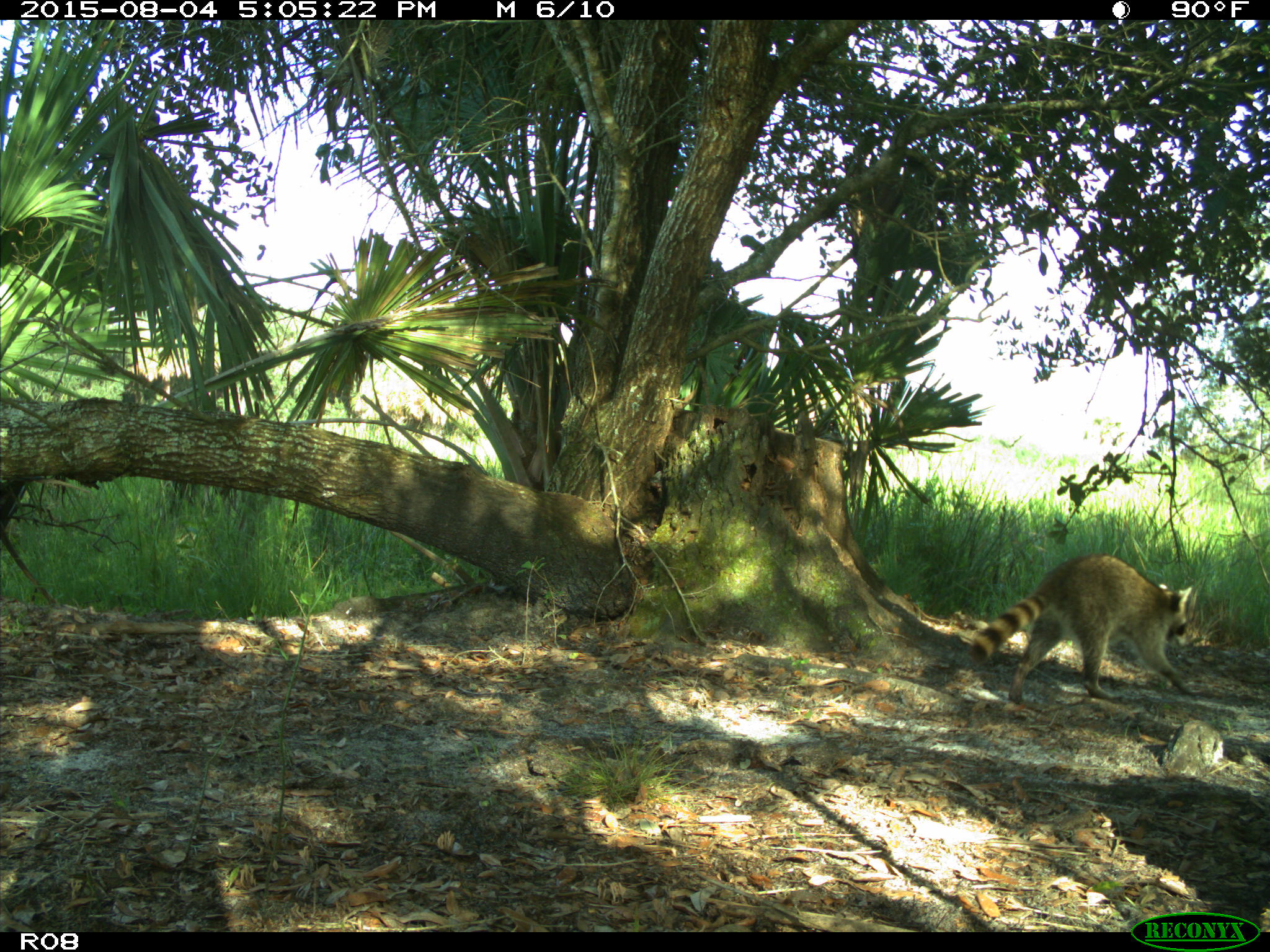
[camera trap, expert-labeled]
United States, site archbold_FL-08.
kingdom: Animalia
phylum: Chordata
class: Mammalia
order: Carnivora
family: Procyonidae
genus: Procyon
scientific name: Procyon lotor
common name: common raccoon